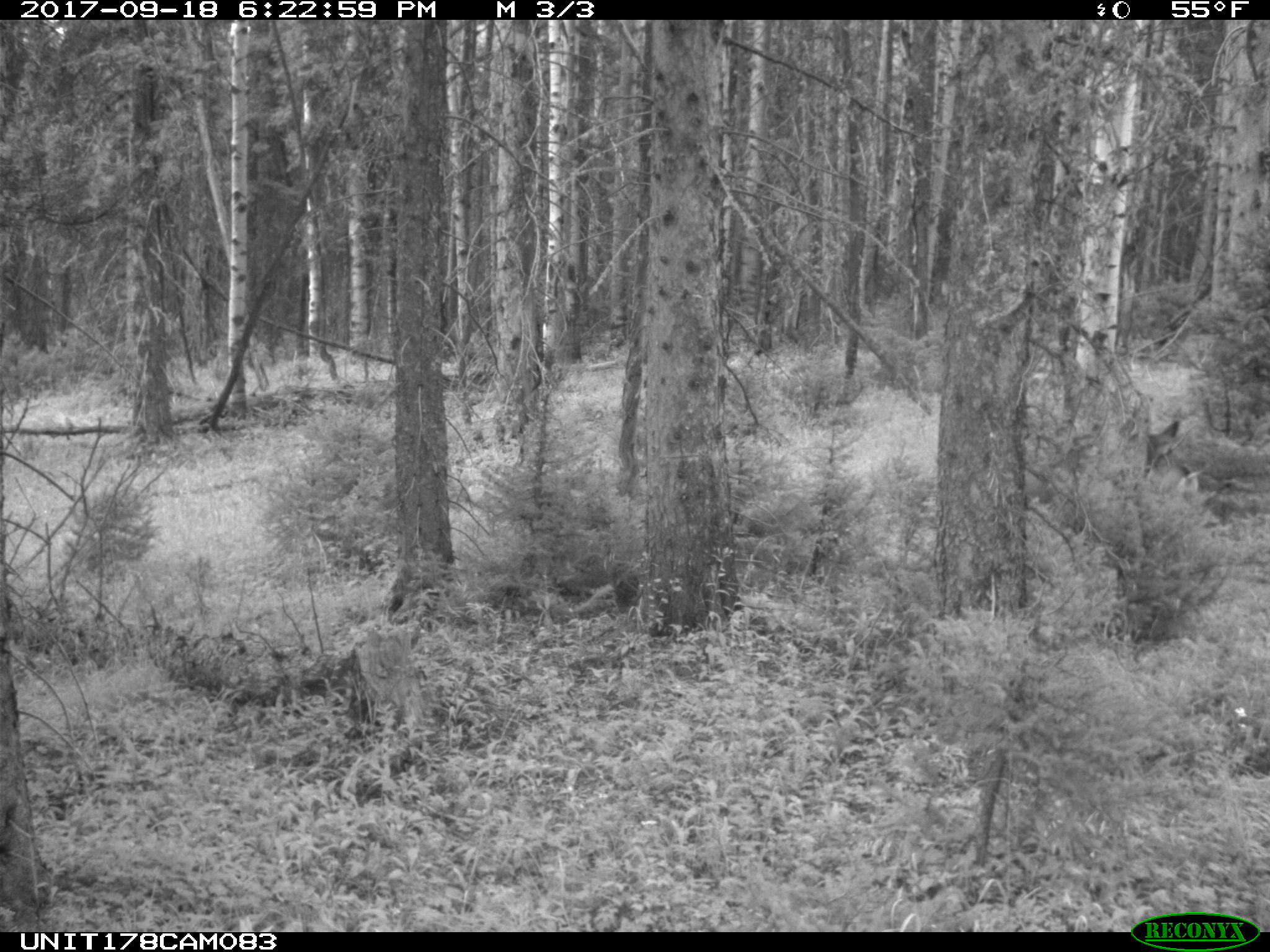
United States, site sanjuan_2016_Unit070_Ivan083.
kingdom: Animalia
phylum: Chordata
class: Mammalia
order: Artiodactyla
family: Cervidae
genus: Odocoileus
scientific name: Odocoileus hemionus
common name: mule deer